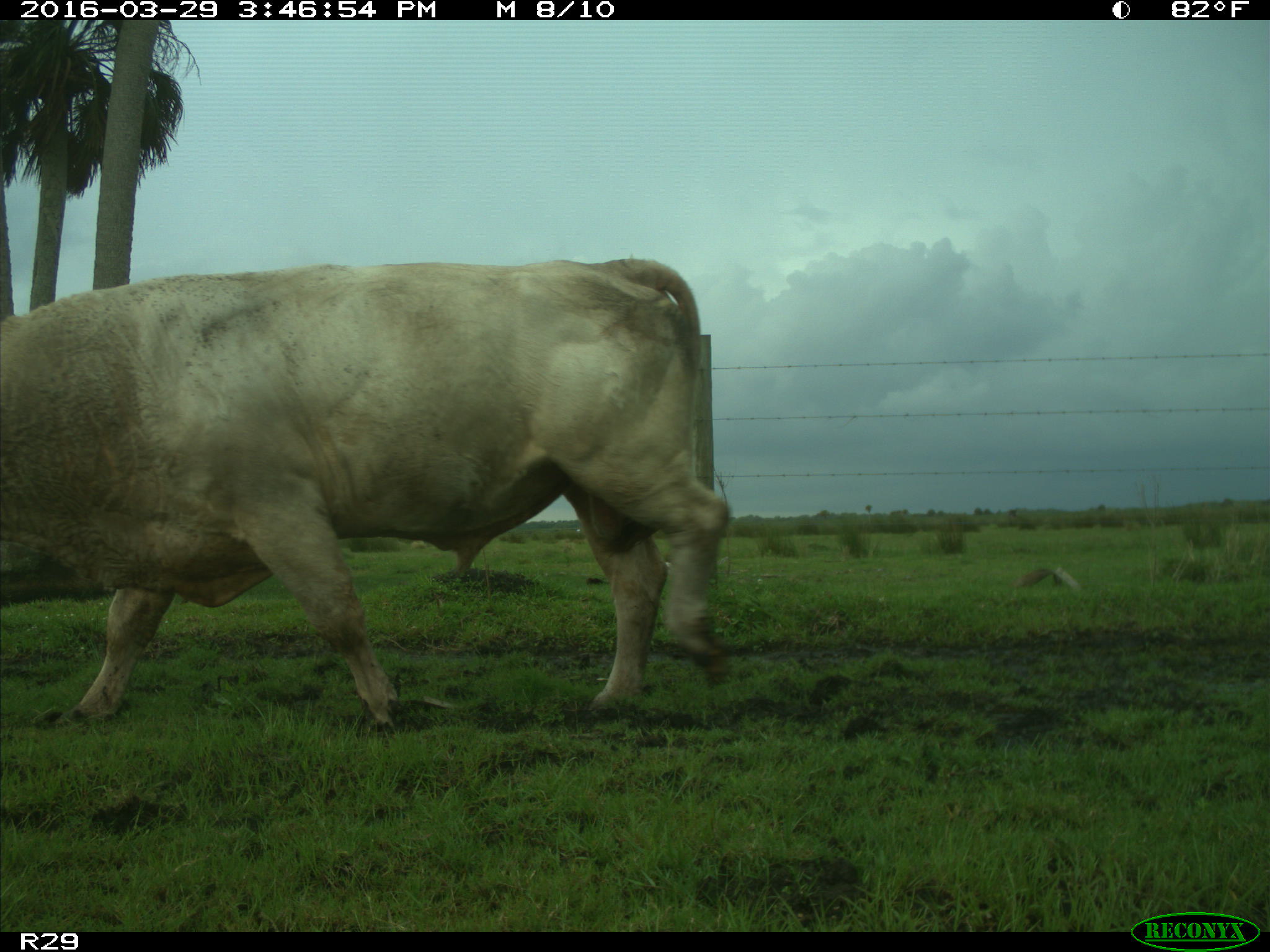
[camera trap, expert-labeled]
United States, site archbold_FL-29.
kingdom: Animalia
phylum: Chordata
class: Mammalia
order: Artiodactyla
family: Bovidae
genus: Bos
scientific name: Bos taurus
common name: domestic cow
Bos taurus (domestic cow).